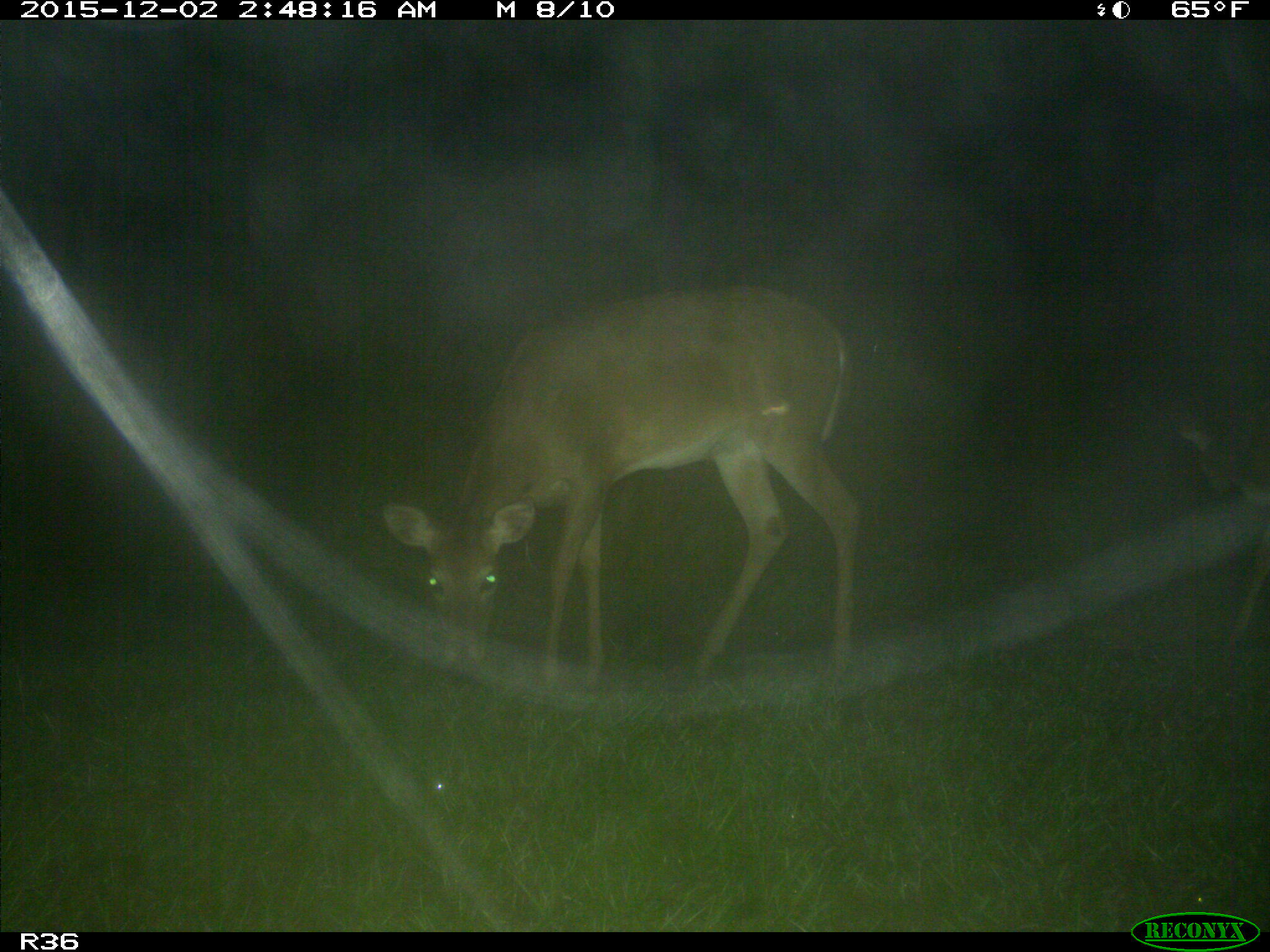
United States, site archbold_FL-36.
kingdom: Animalia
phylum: Chordata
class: Mammalia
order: Artiodactyla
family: Cervidae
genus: Odocoileus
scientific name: Odocoileus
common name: deer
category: unidentified deer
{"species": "unidentified deer (deer) (Odocoileus)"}